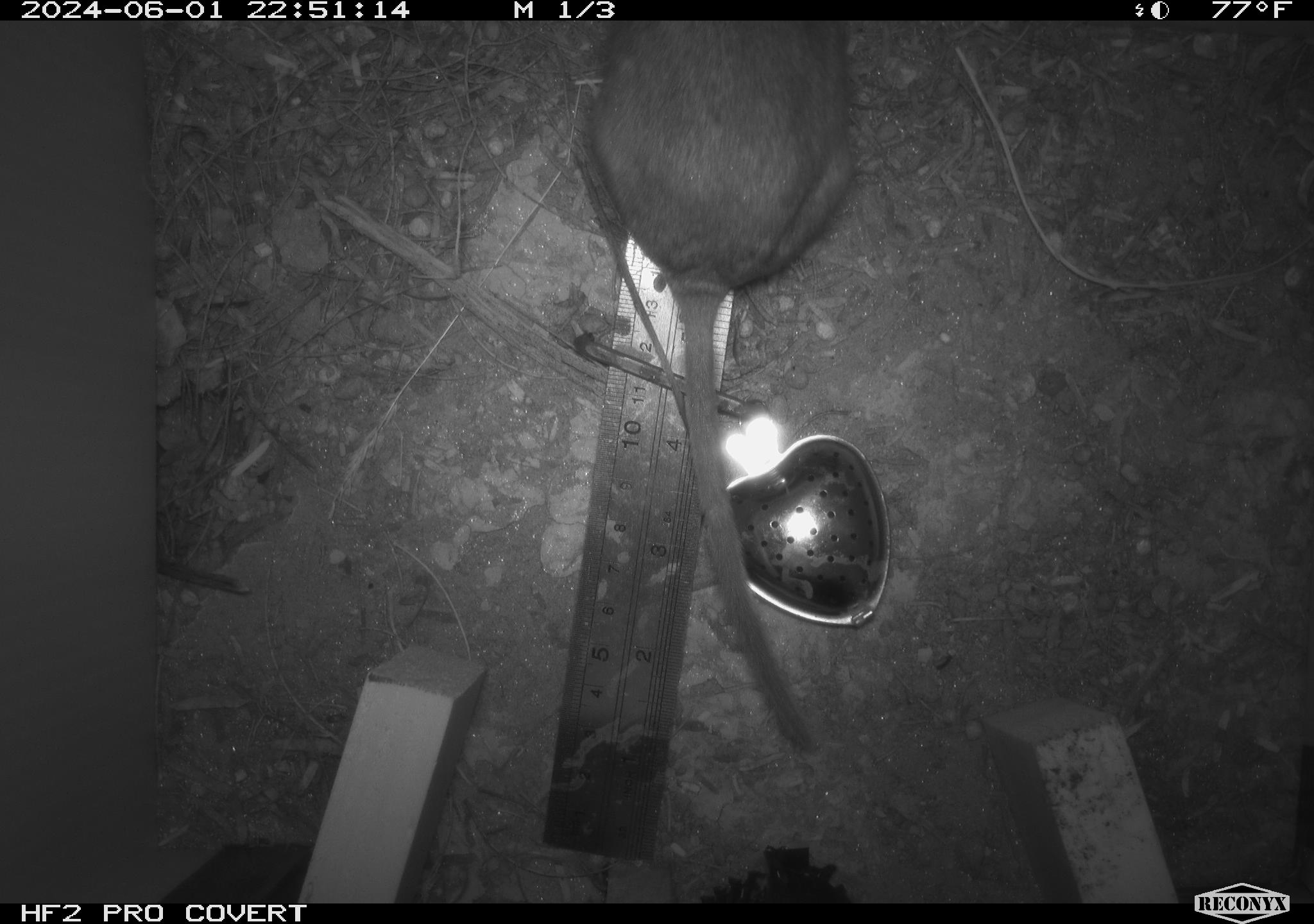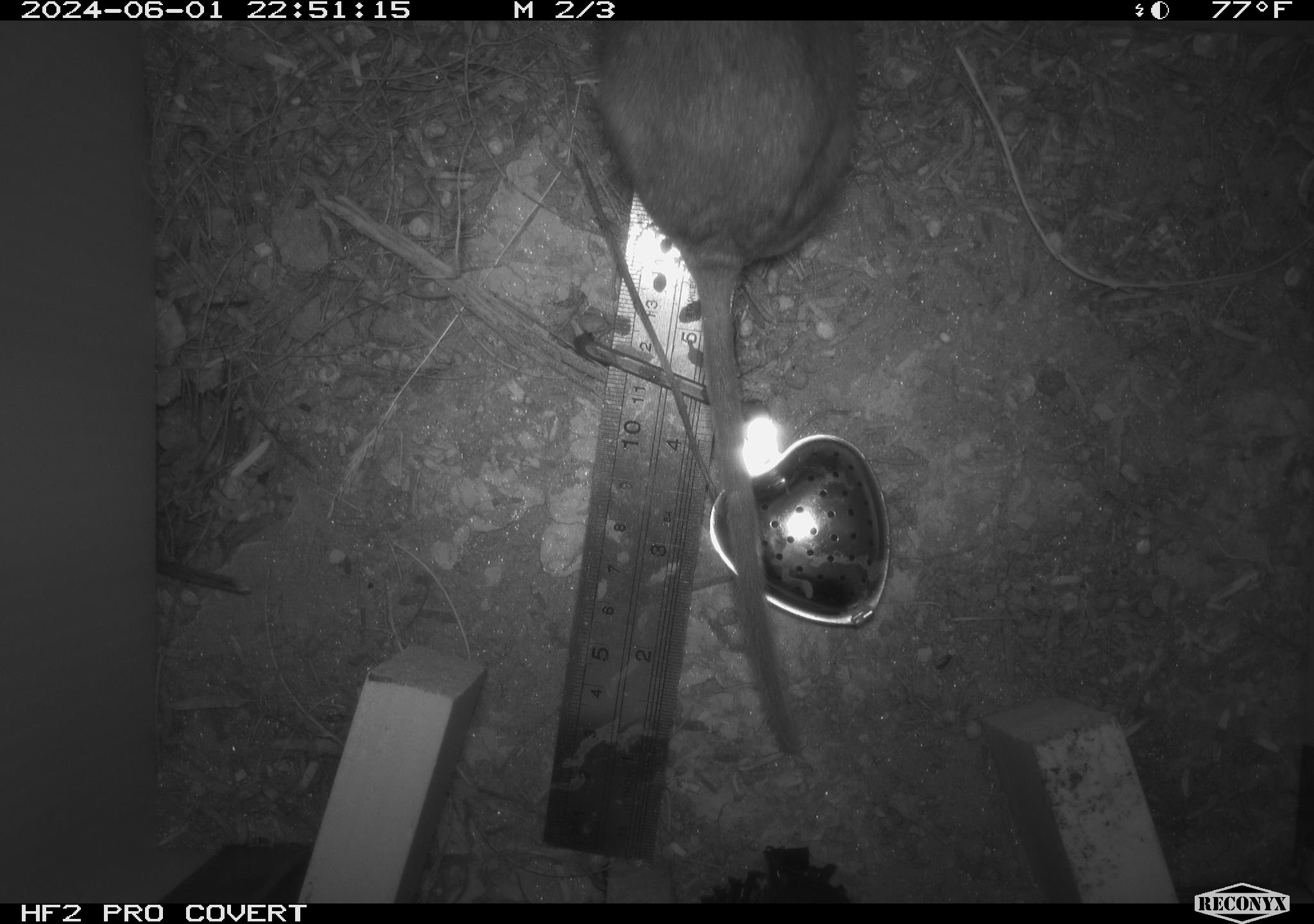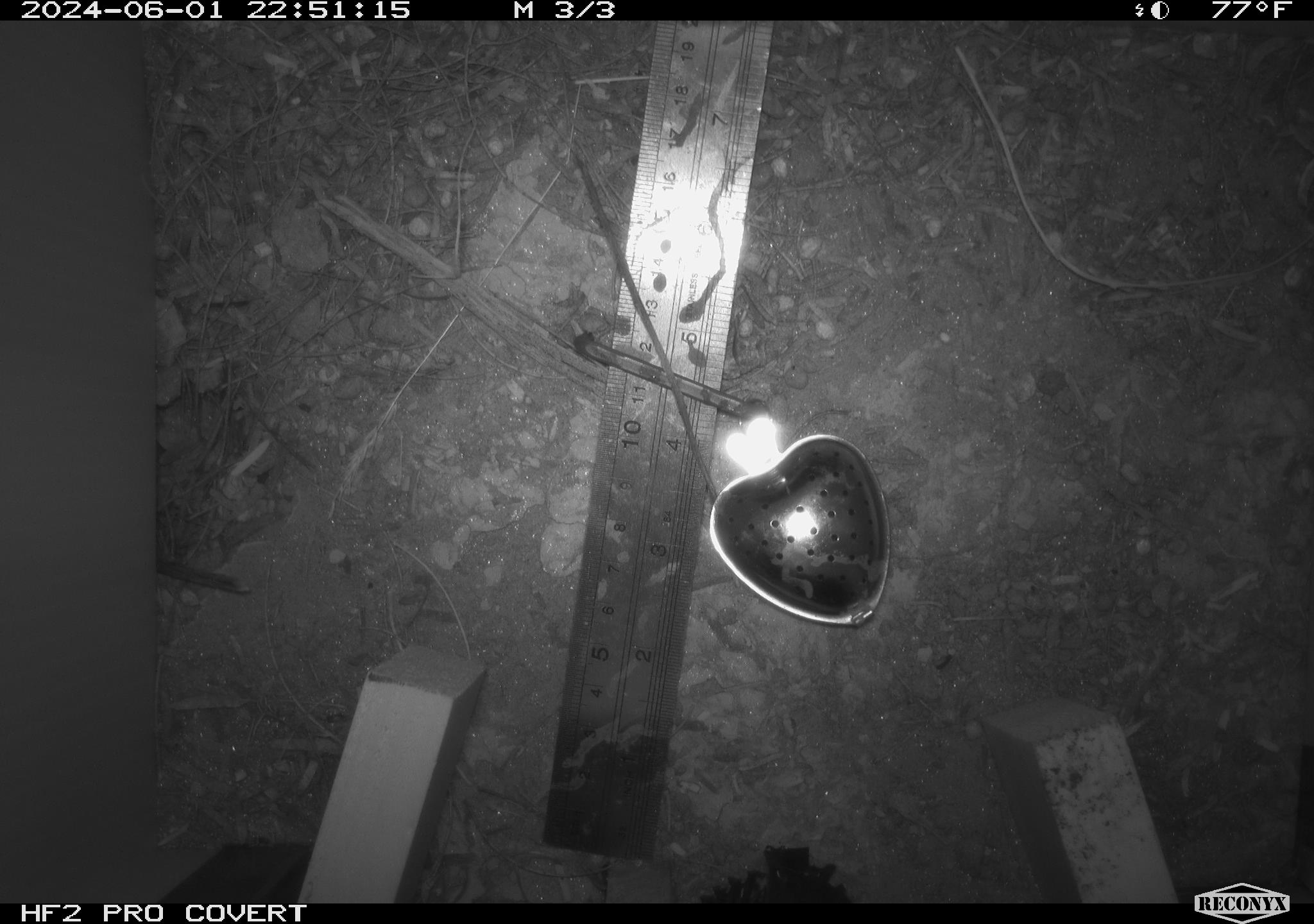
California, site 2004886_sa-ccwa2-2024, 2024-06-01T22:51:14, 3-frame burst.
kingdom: Animalia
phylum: Chordata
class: Mammalia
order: Rodentia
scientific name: Rodentia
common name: woodrat or rat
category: woodrat or rat species